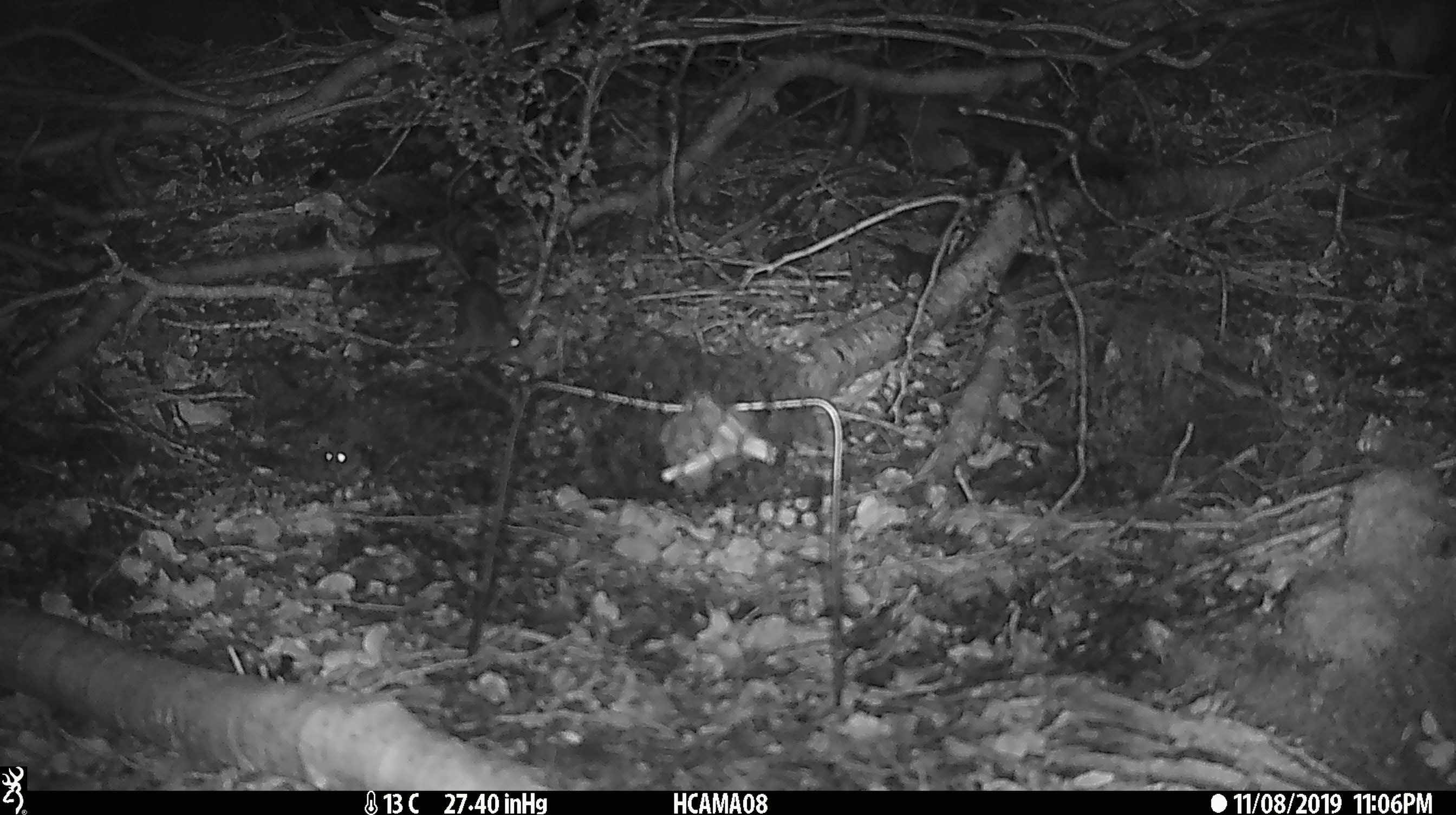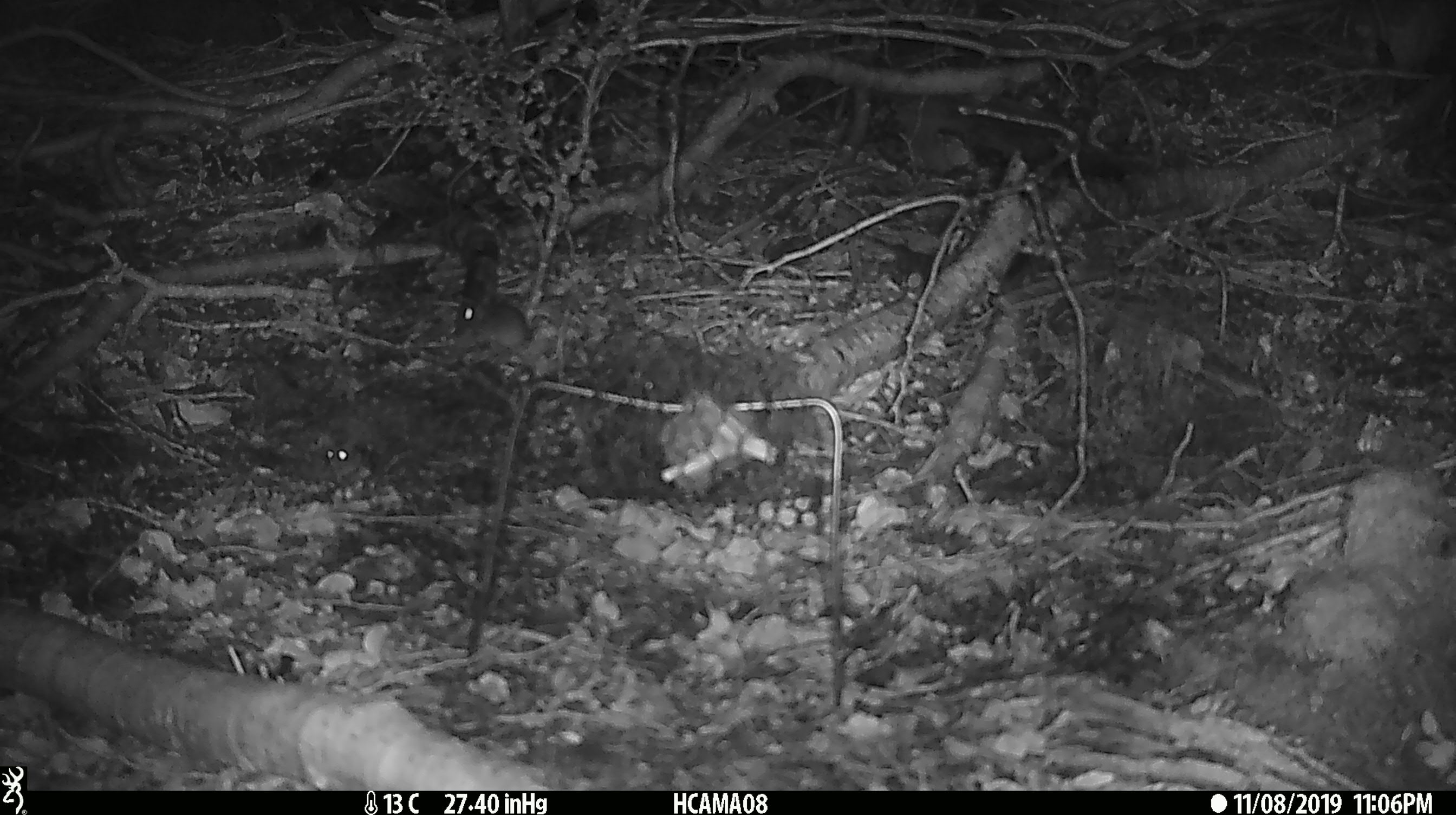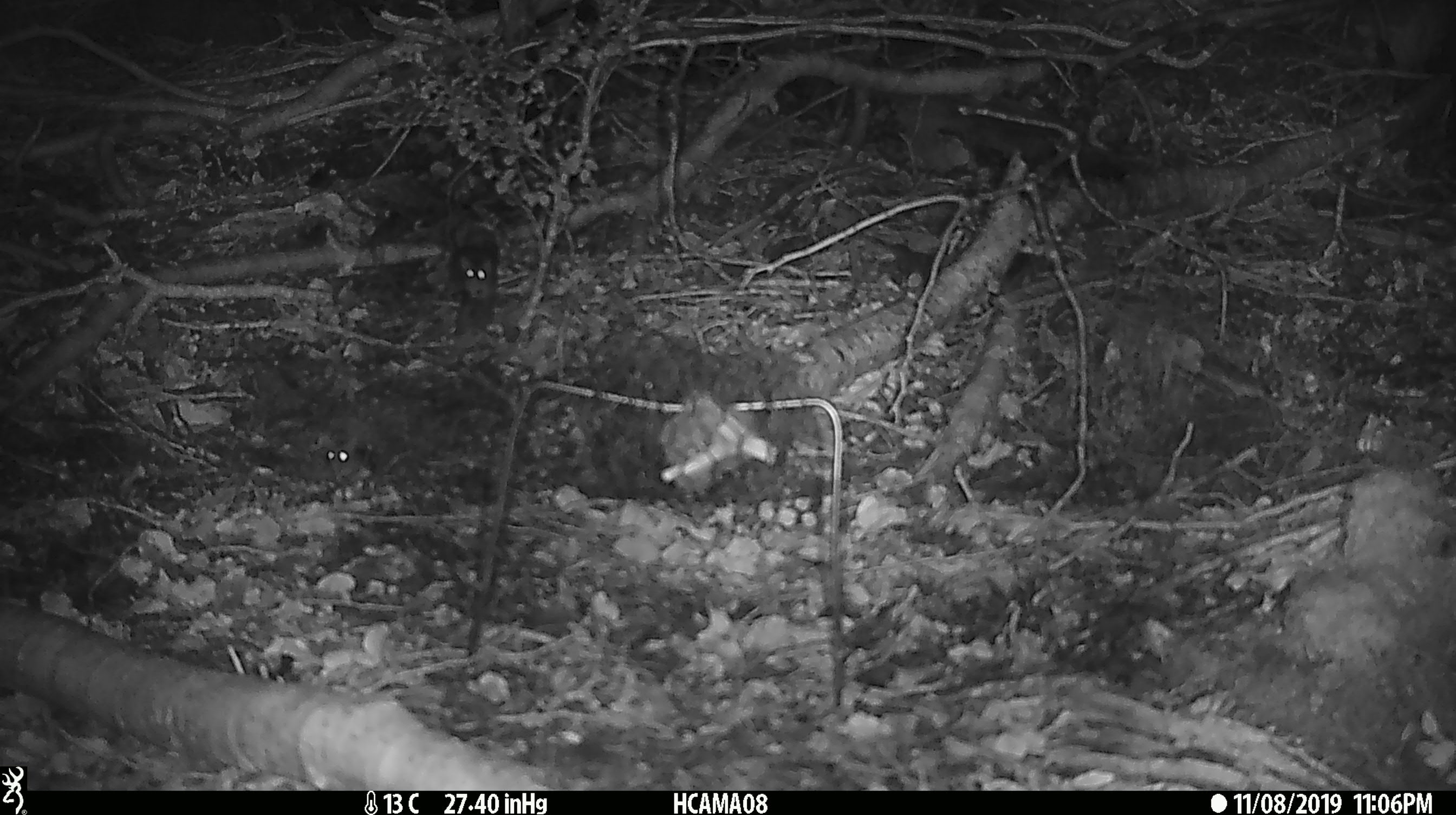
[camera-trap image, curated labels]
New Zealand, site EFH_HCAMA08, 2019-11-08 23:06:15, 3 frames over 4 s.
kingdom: Animalia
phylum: Chordata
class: Mammalia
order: Rodentia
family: Muridae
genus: Mus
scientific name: Mus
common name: mouse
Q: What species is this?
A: Mouse (Mus).